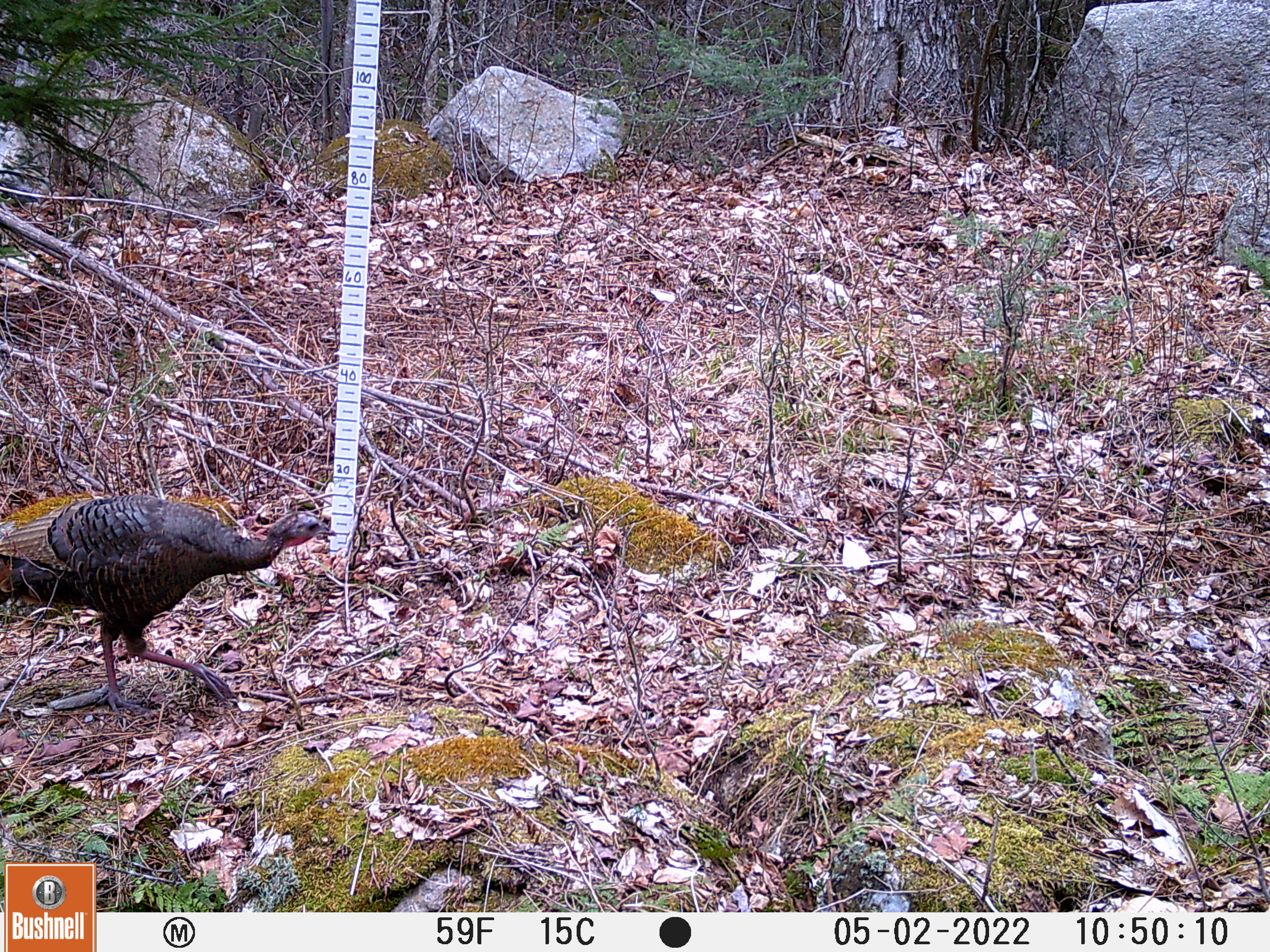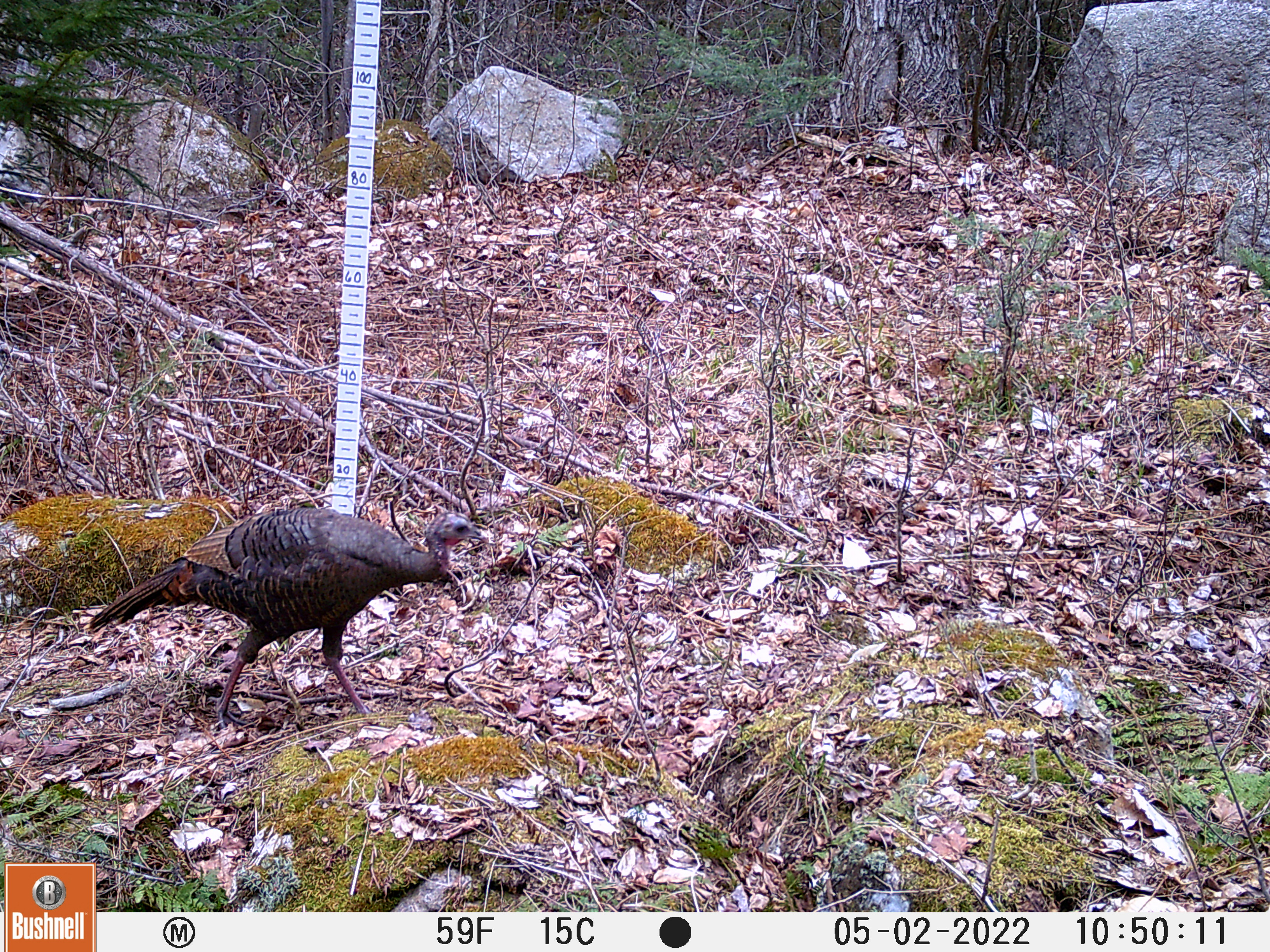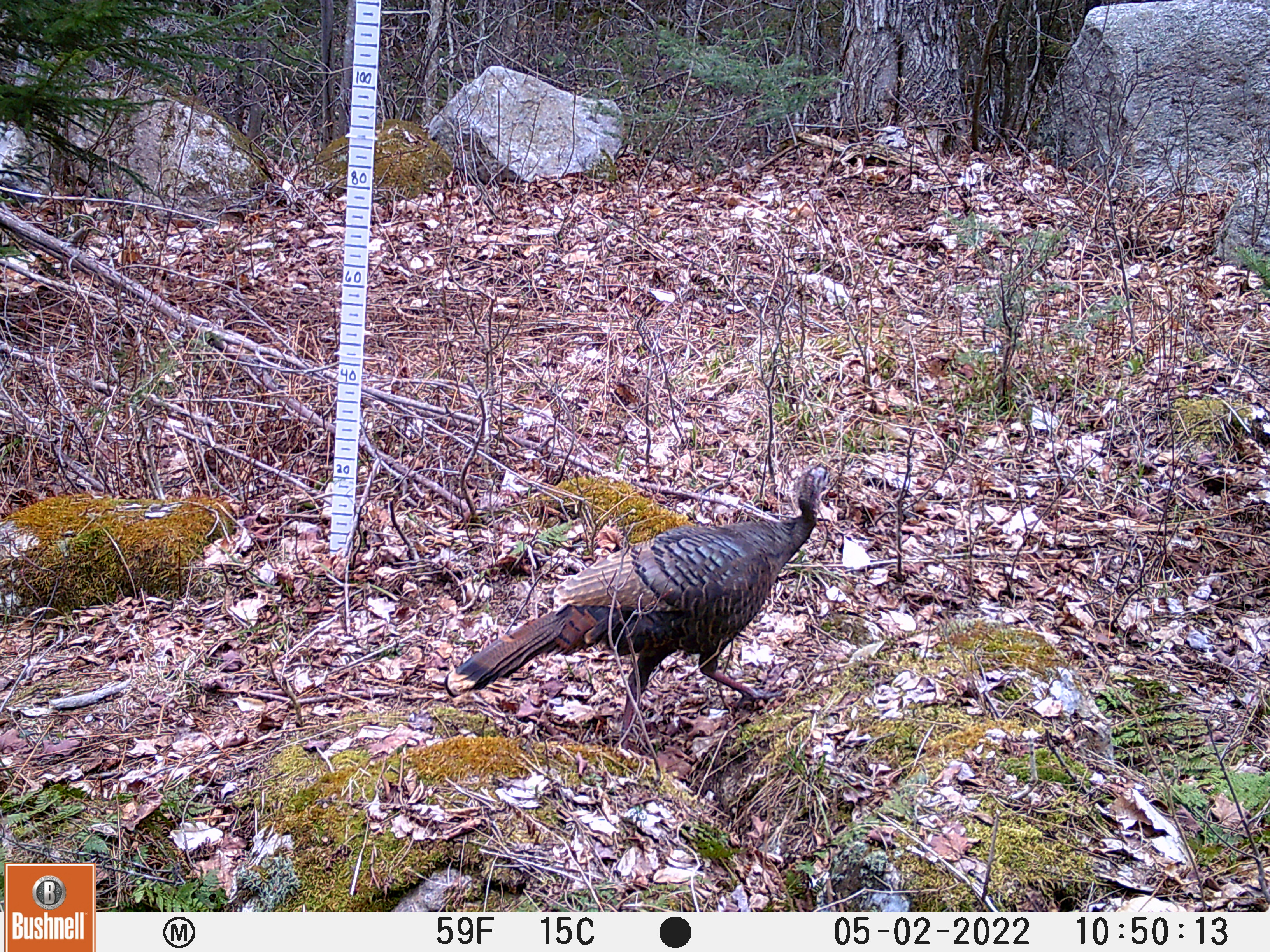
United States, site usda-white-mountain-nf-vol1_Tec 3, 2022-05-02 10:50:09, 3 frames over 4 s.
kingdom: Animalia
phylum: Chordata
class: Aves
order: Galliformes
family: Phasianidae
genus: Meleagris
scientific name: Meleagris gallopavo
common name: wild turkey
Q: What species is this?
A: Wild turkey (Meleagris gallopavo).